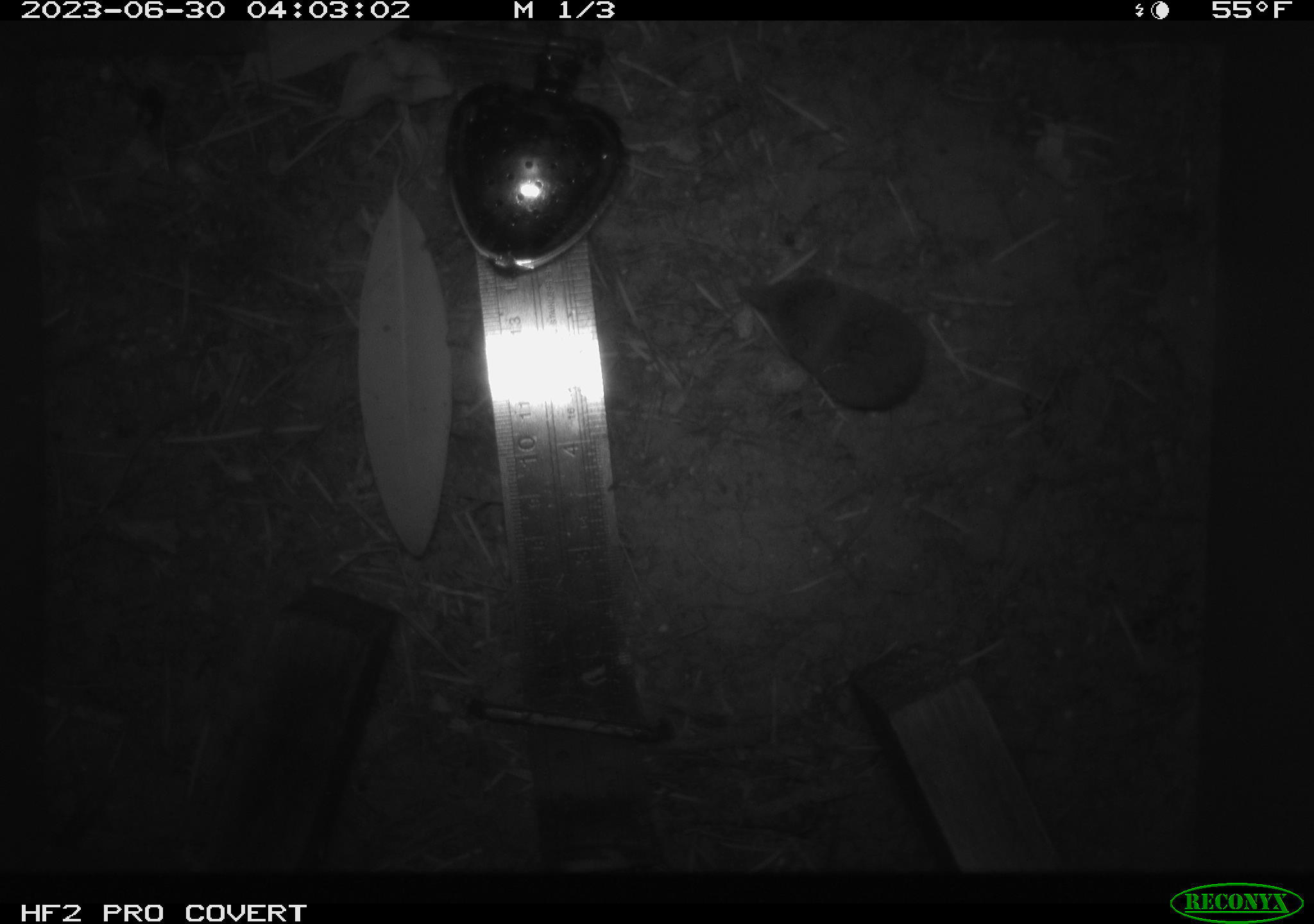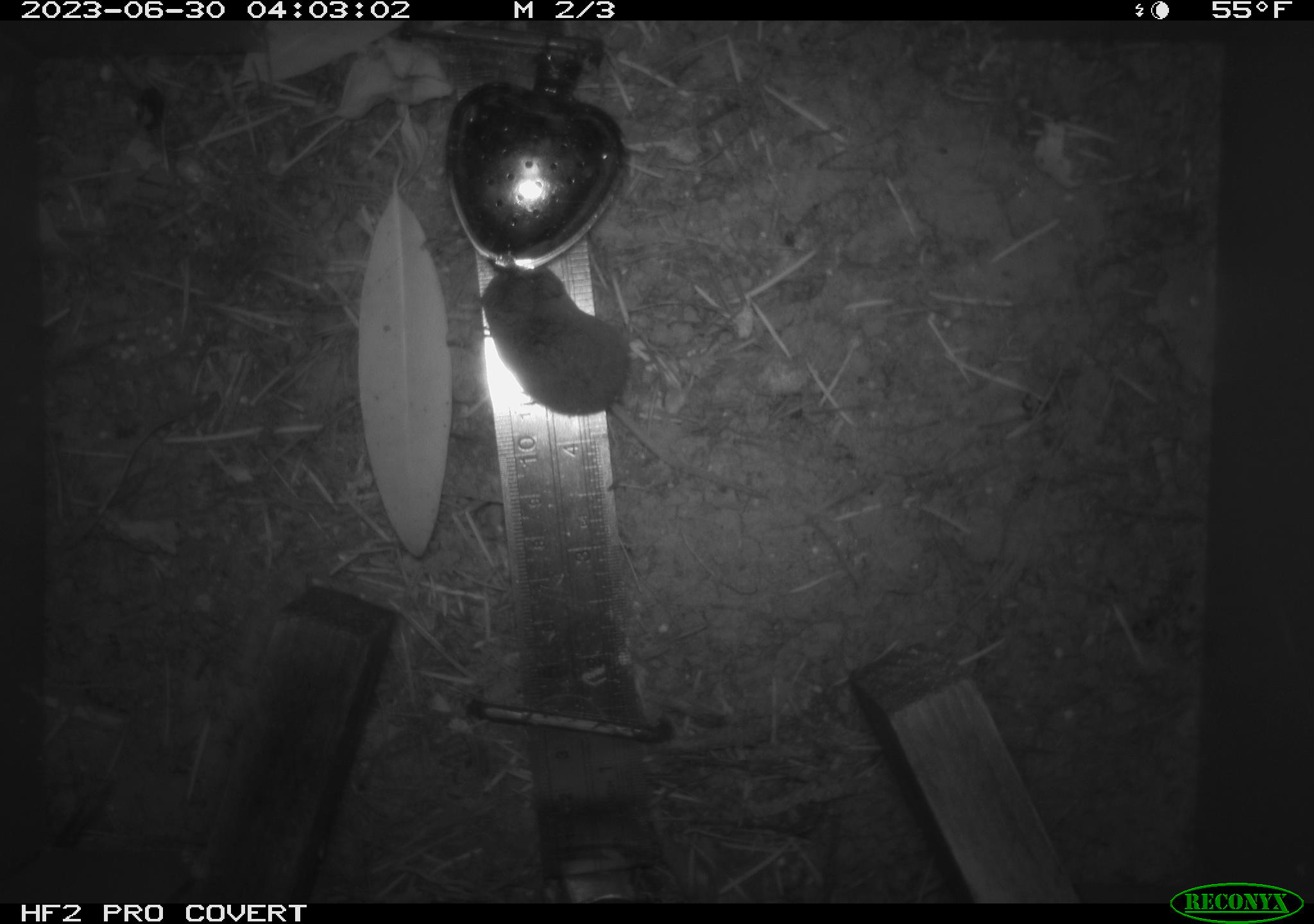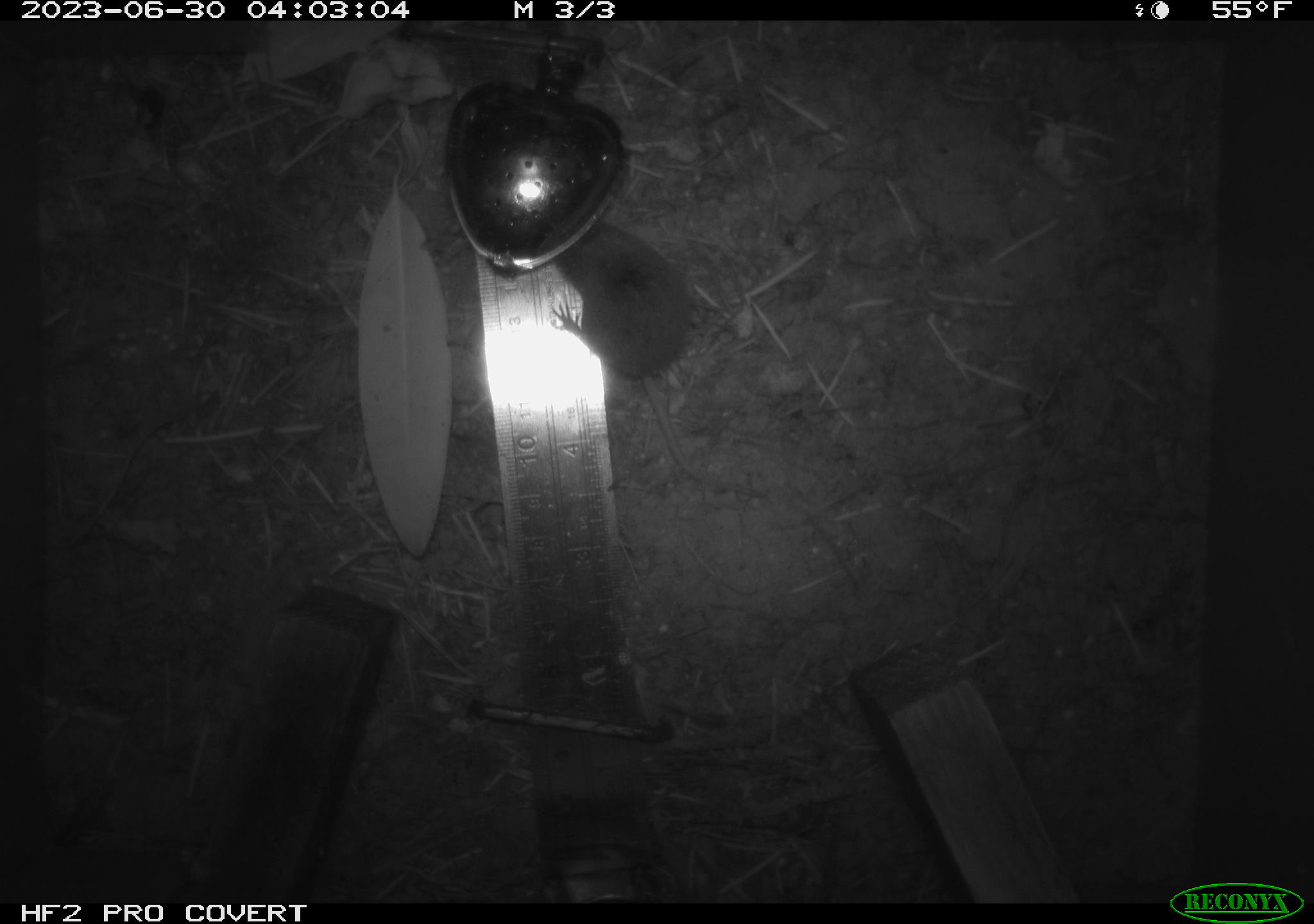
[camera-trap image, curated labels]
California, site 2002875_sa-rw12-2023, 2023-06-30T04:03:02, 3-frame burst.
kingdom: Animalia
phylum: Chordata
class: Mammalia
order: Eulipotyphla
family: Soricidae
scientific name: Soricidae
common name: shrews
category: soricidae family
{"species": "soricidae family (shrews) (Soricidae)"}